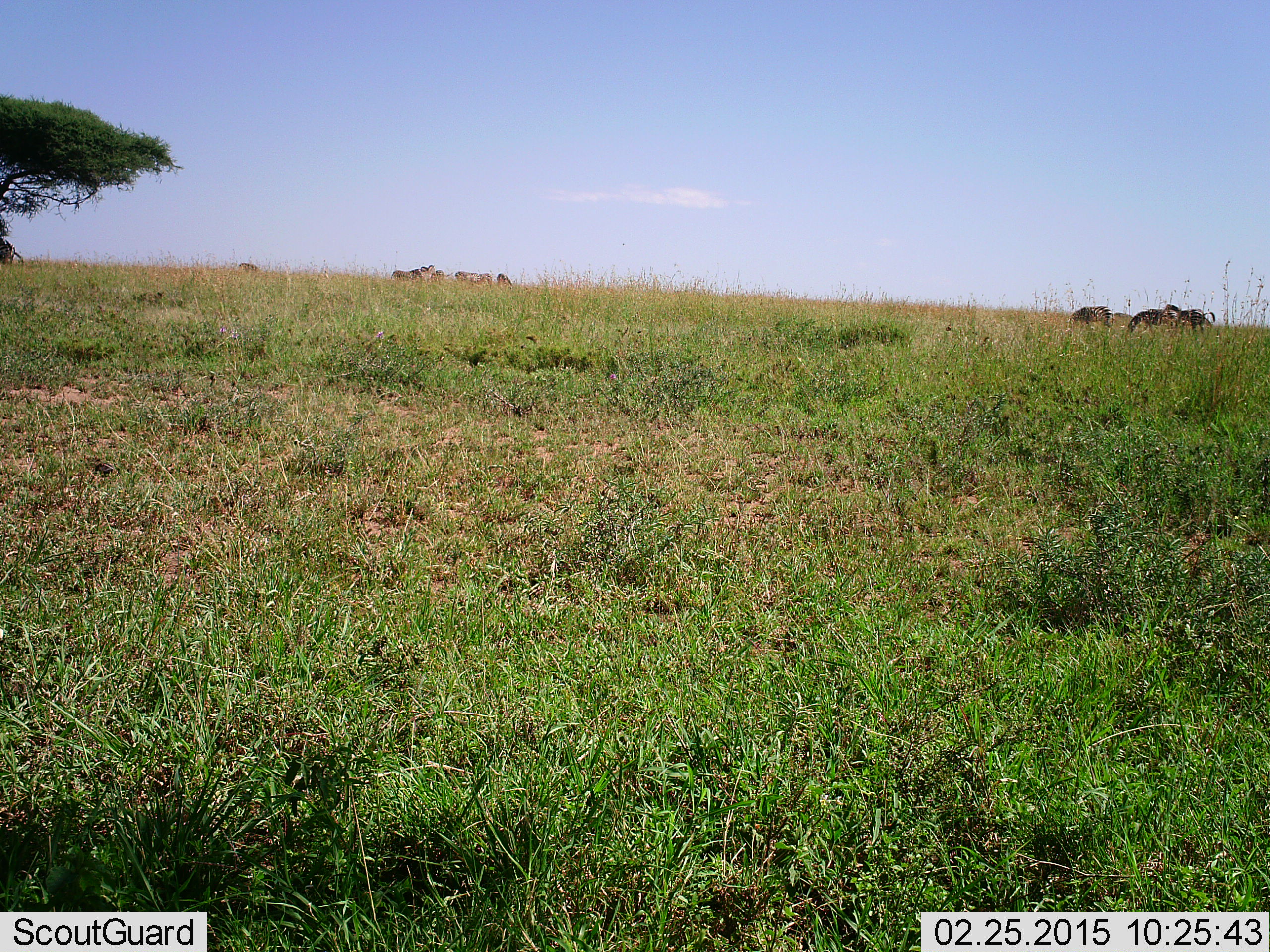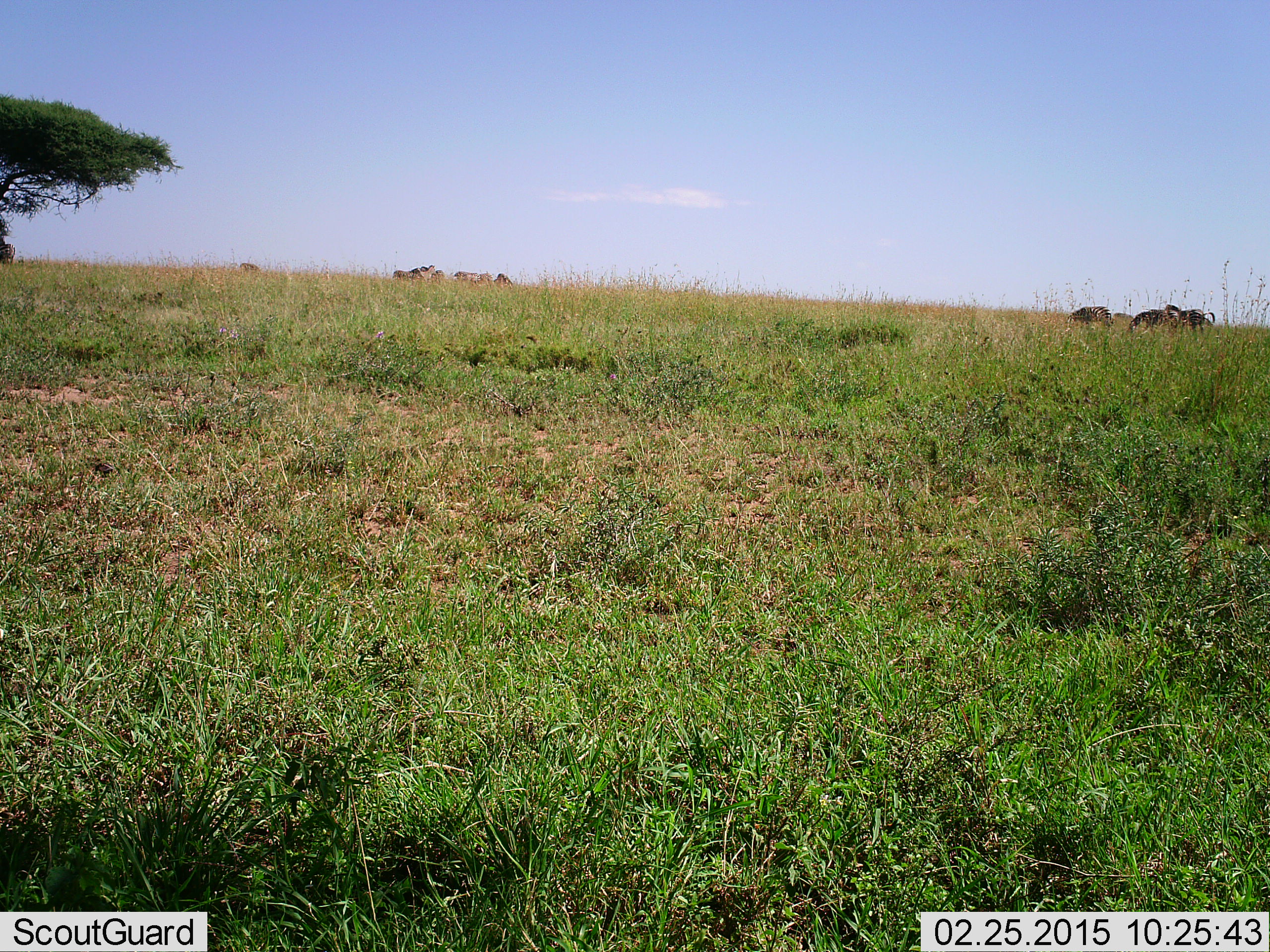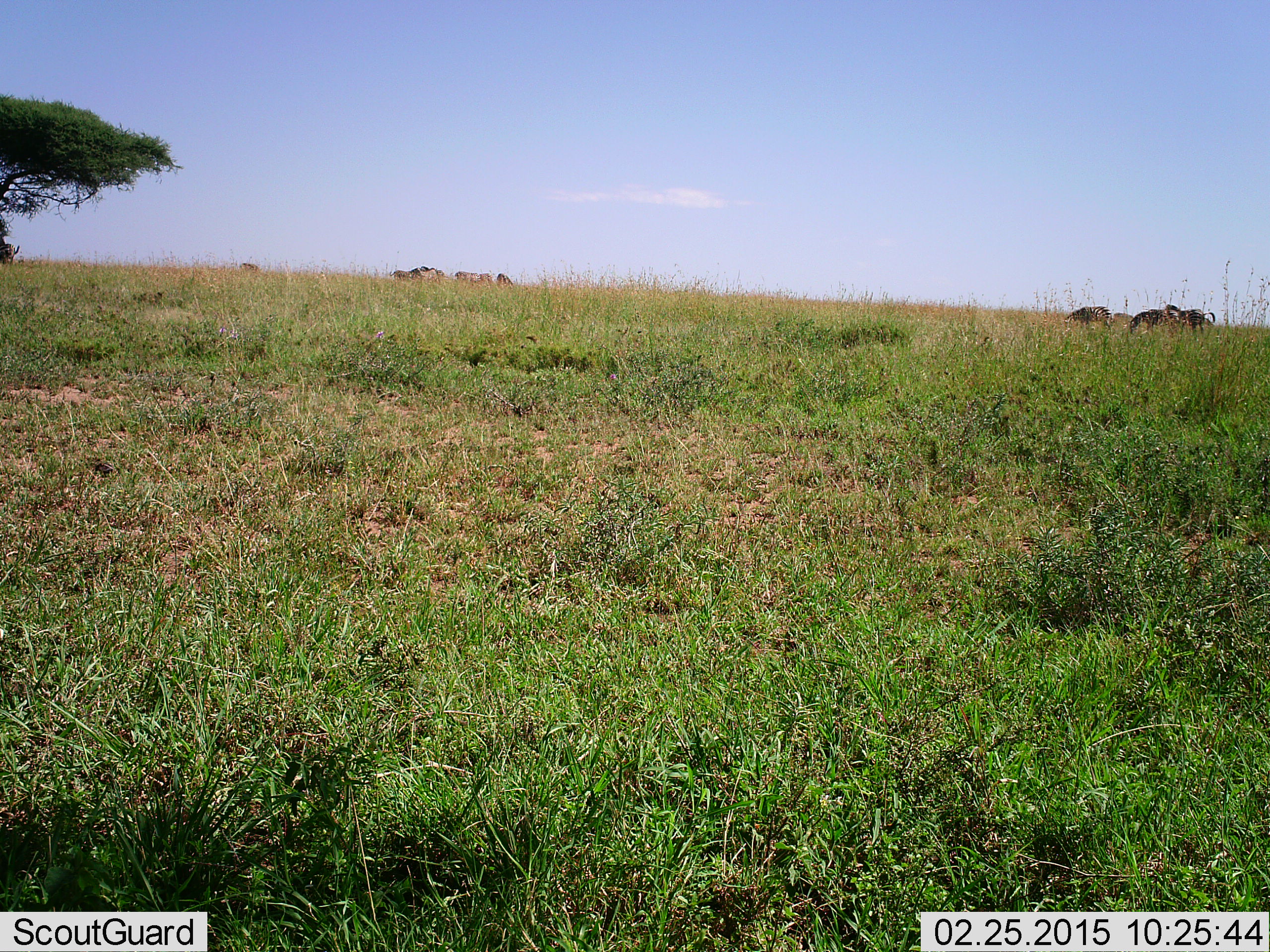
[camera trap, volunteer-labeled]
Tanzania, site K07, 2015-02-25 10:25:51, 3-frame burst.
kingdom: Animalia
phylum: Chordata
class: Mammalia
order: Artiodactyla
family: Bovidae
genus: Connochaetes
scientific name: Connochaetes taurinus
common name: blue wildebeest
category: wildebeest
Wildebeest (blue wildebeest) (Connochaetes taurinus), count 10. Behavior (volunteer vote fractions): standing 50%, resting 17%, moving 0%, interacting 0%. Young present (vote fraction): 0%. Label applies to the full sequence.